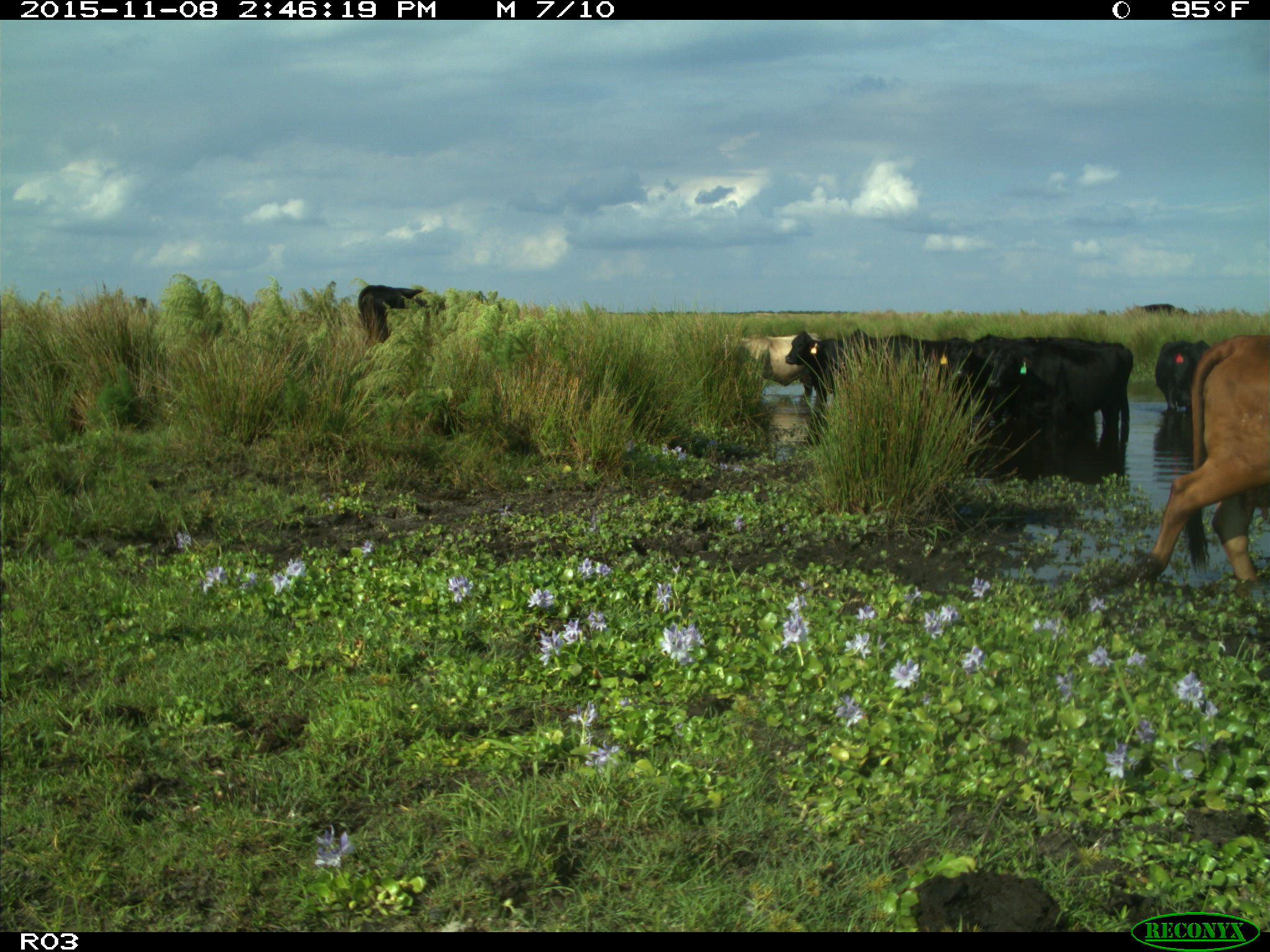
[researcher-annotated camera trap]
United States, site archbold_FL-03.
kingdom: Animalia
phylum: Chordata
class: Mammalia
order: Artiodactyla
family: Bovidae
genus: Bos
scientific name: Bos taurus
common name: domestic cow